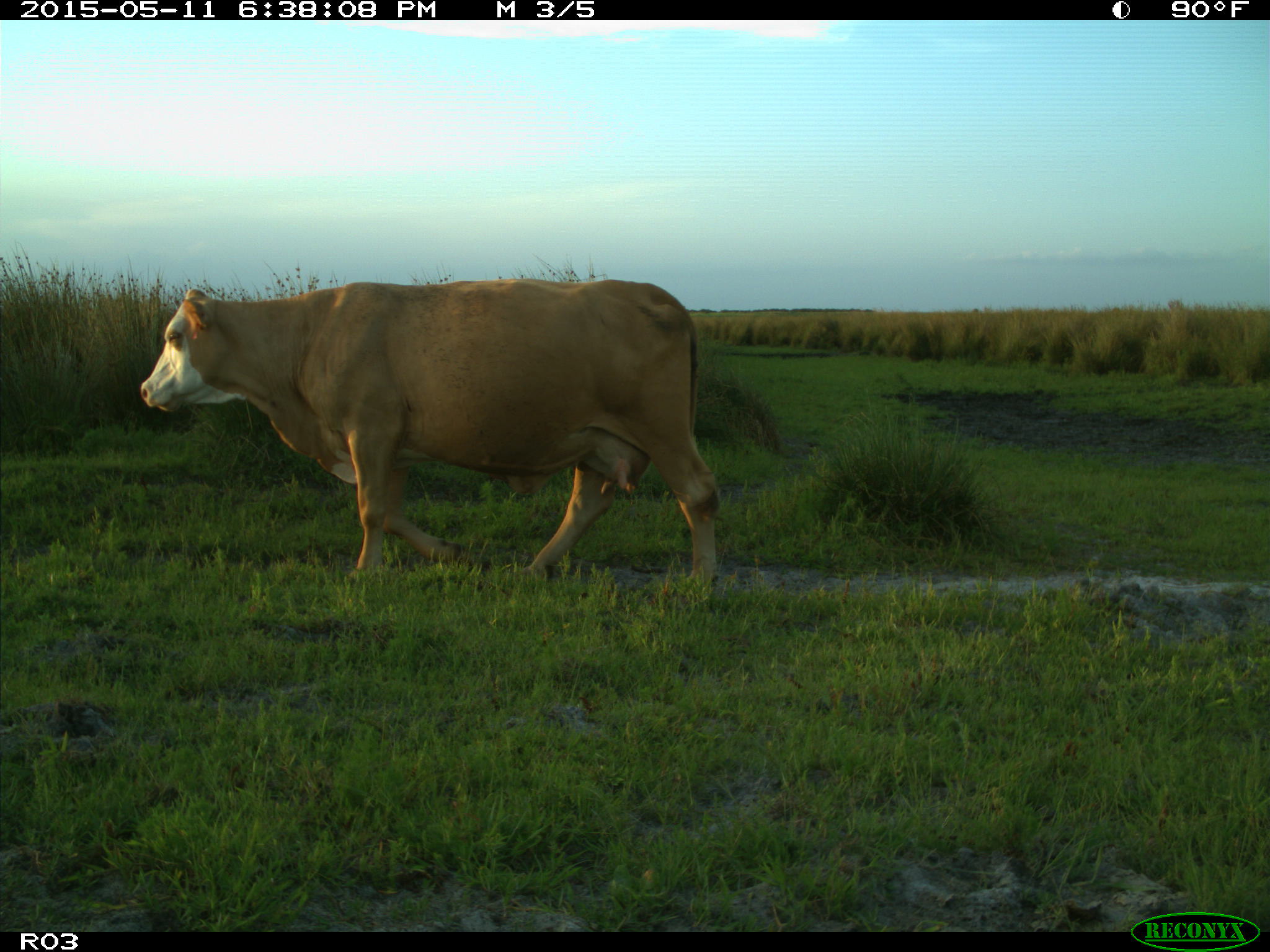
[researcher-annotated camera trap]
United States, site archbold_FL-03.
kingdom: Animalia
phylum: Chordata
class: Mammalia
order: Artiodactyla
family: Bovidae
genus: Bos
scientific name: Bos taurus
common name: domestic cow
Bos taurus (domestic cow).